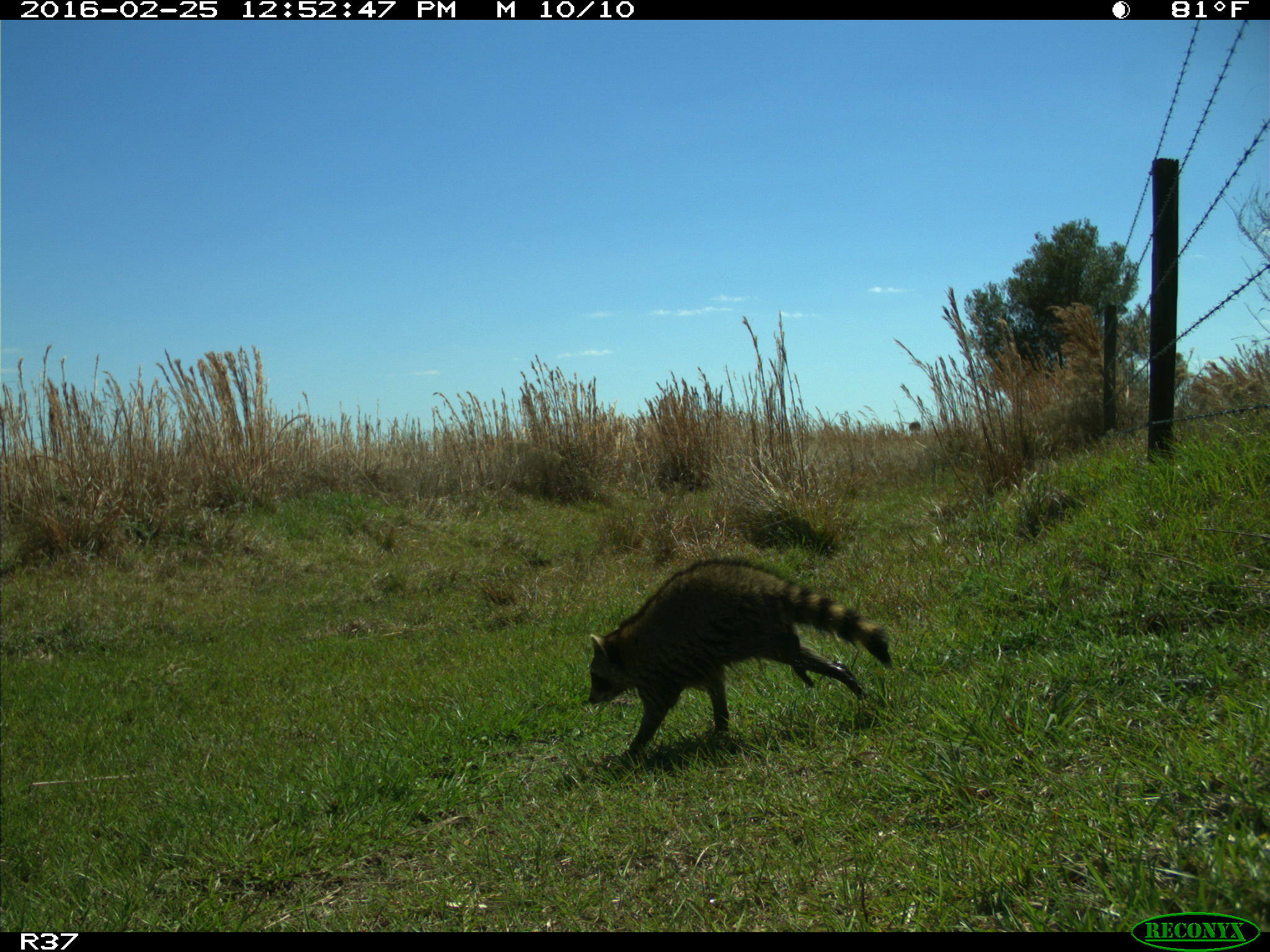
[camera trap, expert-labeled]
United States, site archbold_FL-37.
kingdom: Animalia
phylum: Chordata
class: Mammalia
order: Carnivora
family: Procyonidae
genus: Procyon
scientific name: Procyon lotor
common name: common raccoon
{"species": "Procyon lotor (common raccoon)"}